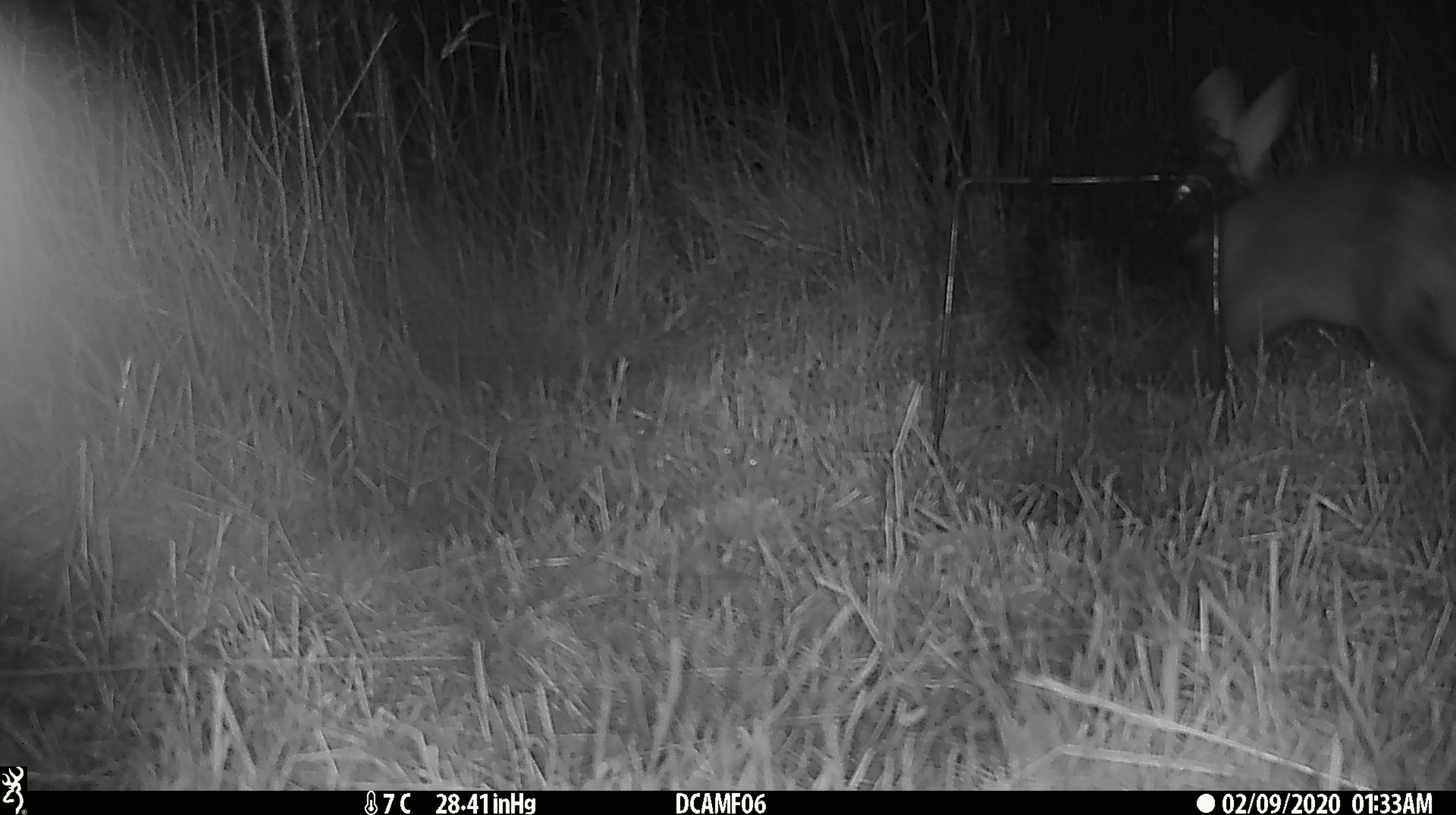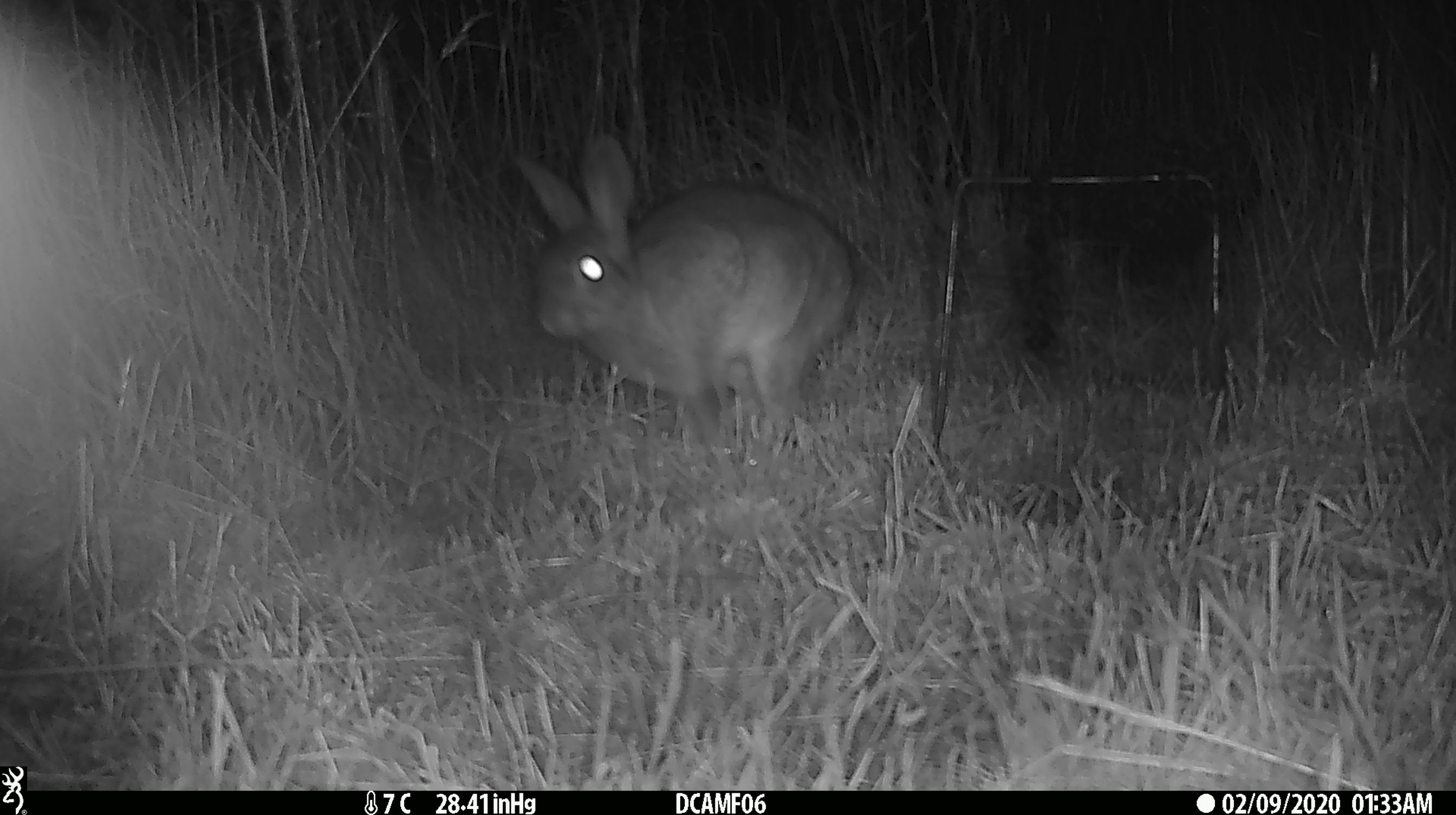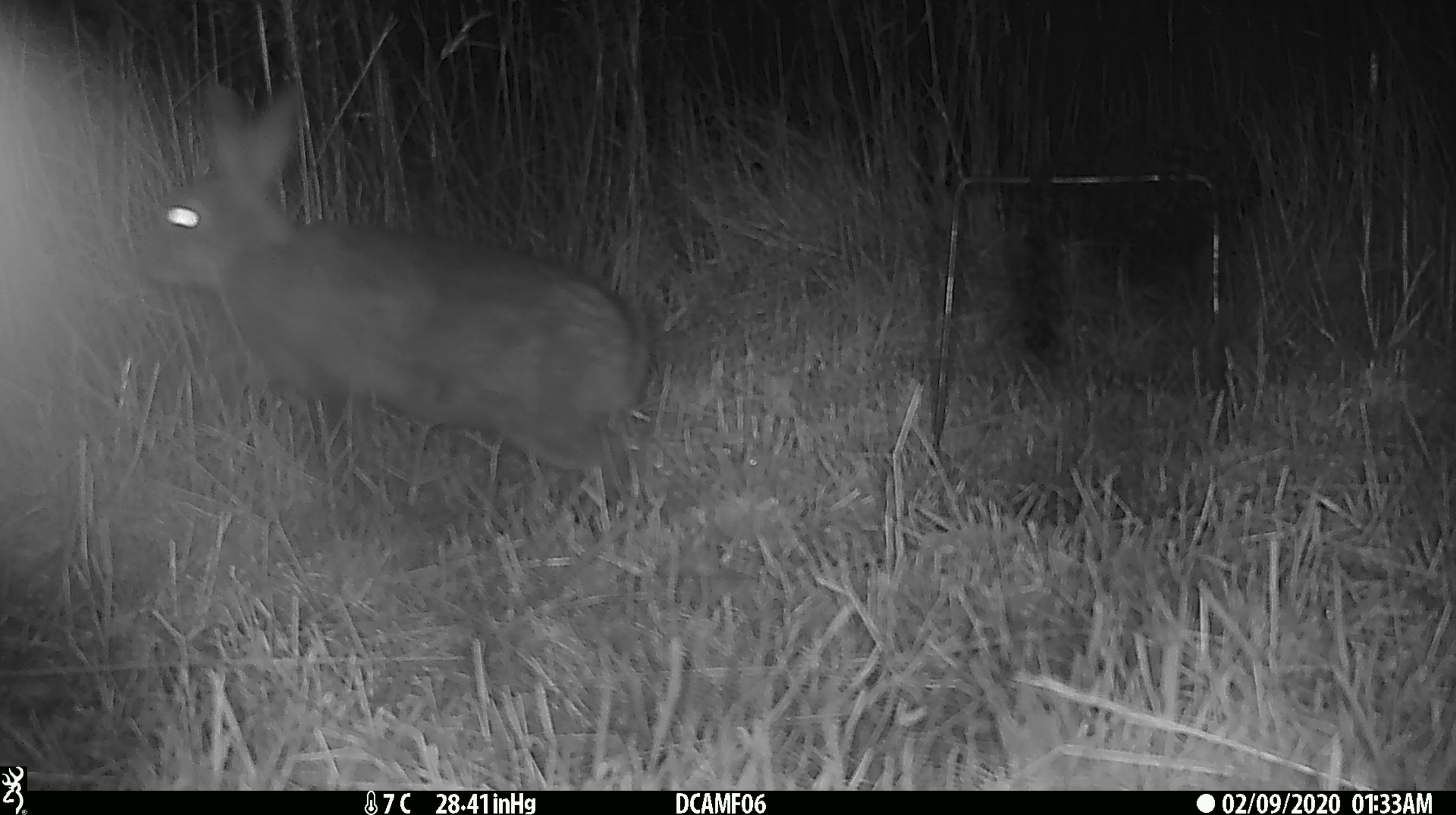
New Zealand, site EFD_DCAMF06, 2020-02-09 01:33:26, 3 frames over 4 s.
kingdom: Animalia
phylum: Chordata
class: Mammalia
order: Lagomorpha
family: Leporidae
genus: Oryctolagus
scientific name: Oryctolagus cuniculus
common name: european rabbit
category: rabbit